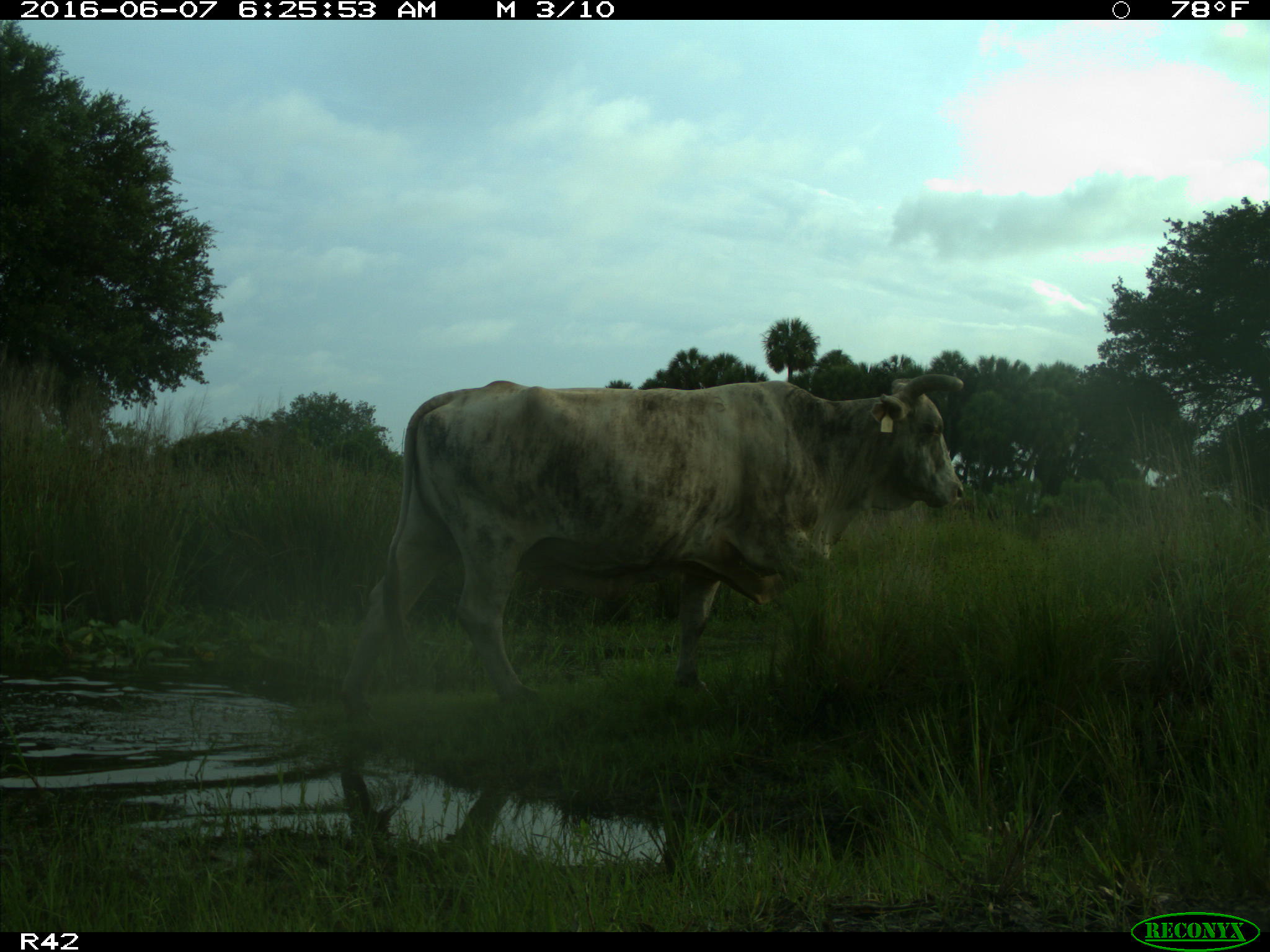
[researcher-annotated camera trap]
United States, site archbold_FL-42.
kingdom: Animalia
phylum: Chordata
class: Mammalia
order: Artiodactyla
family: Bovidae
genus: Bos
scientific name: Bos taurus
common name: domestic cow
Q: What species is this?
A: Bos taurus (domestic cow).